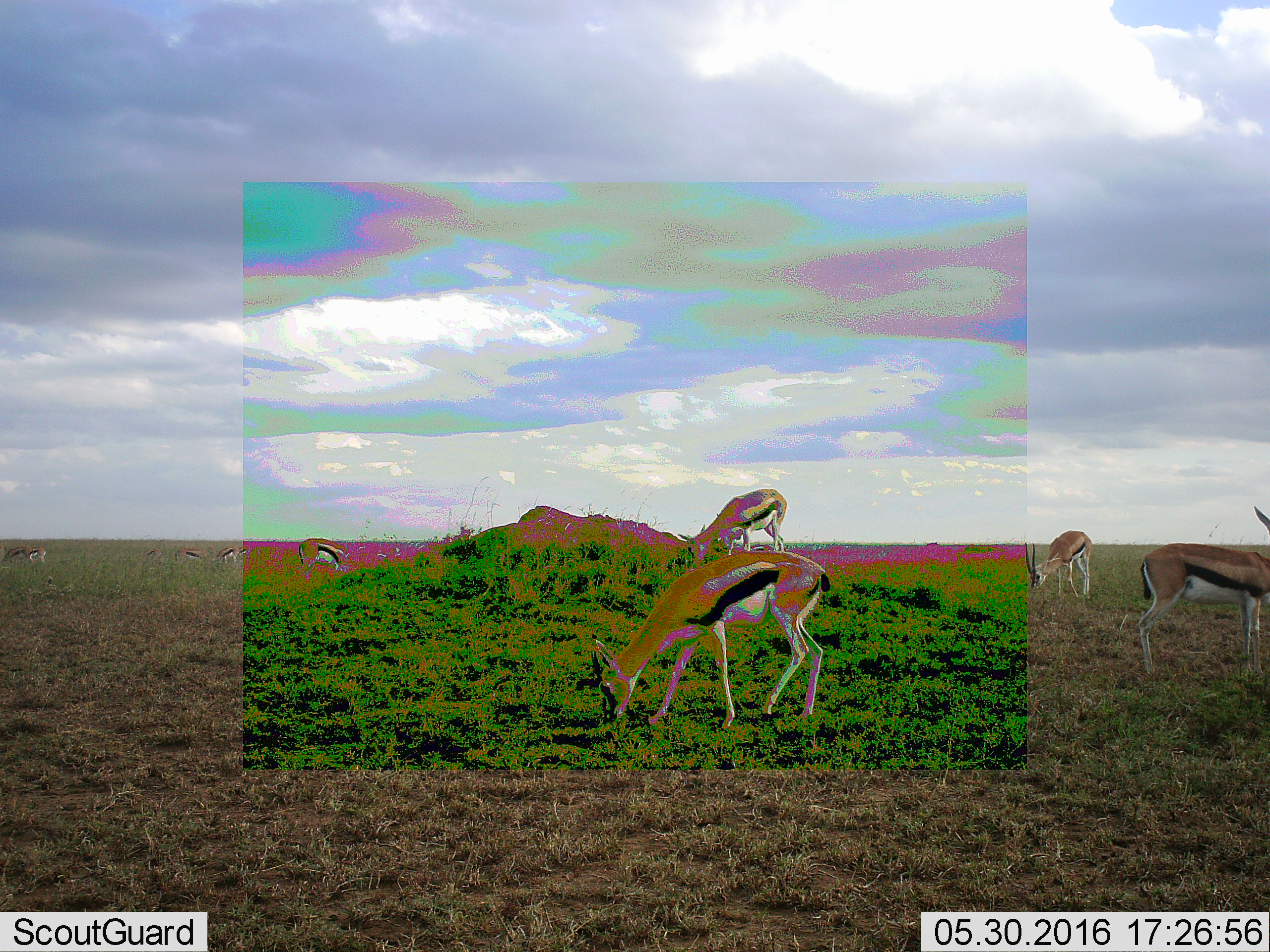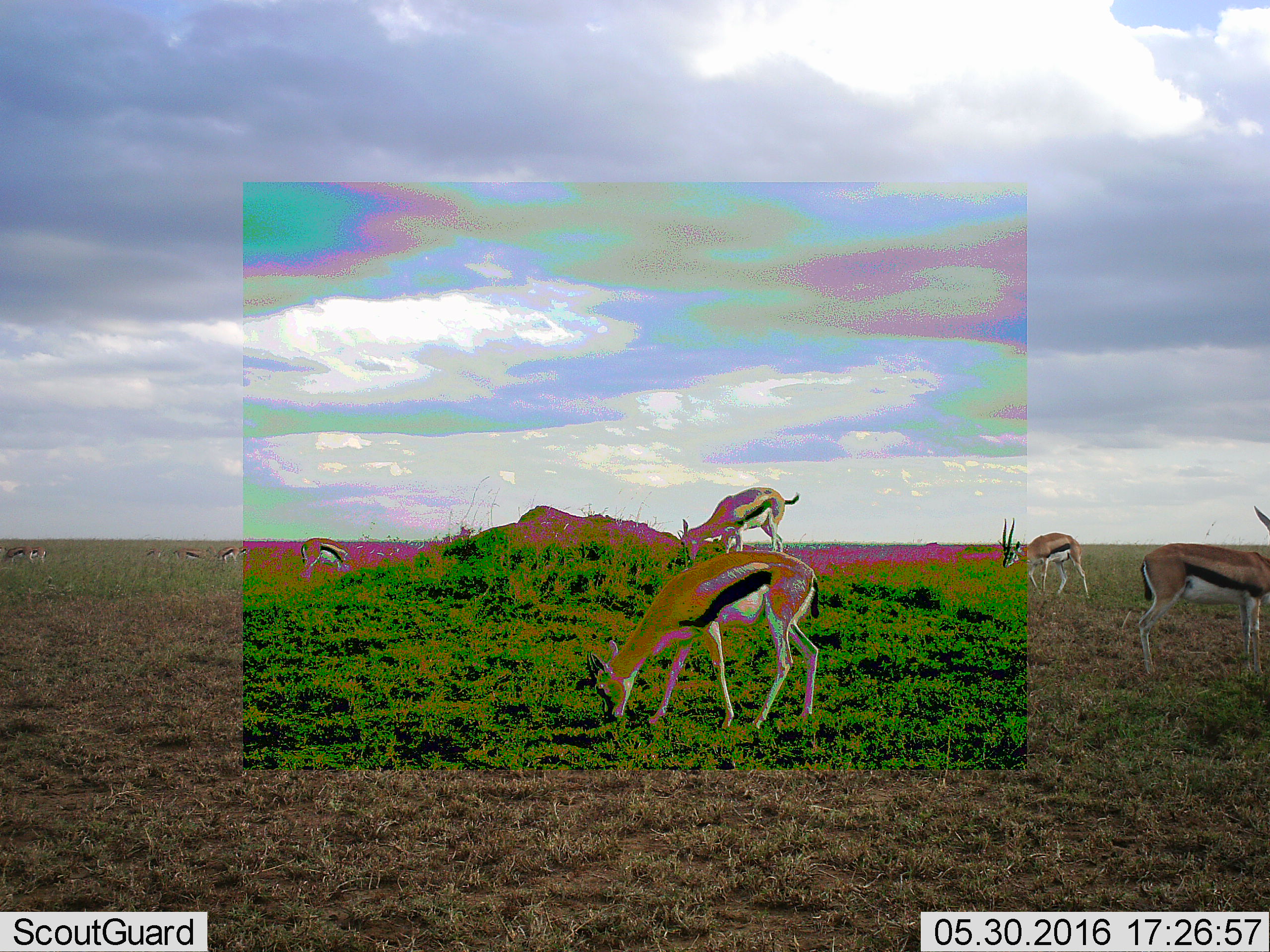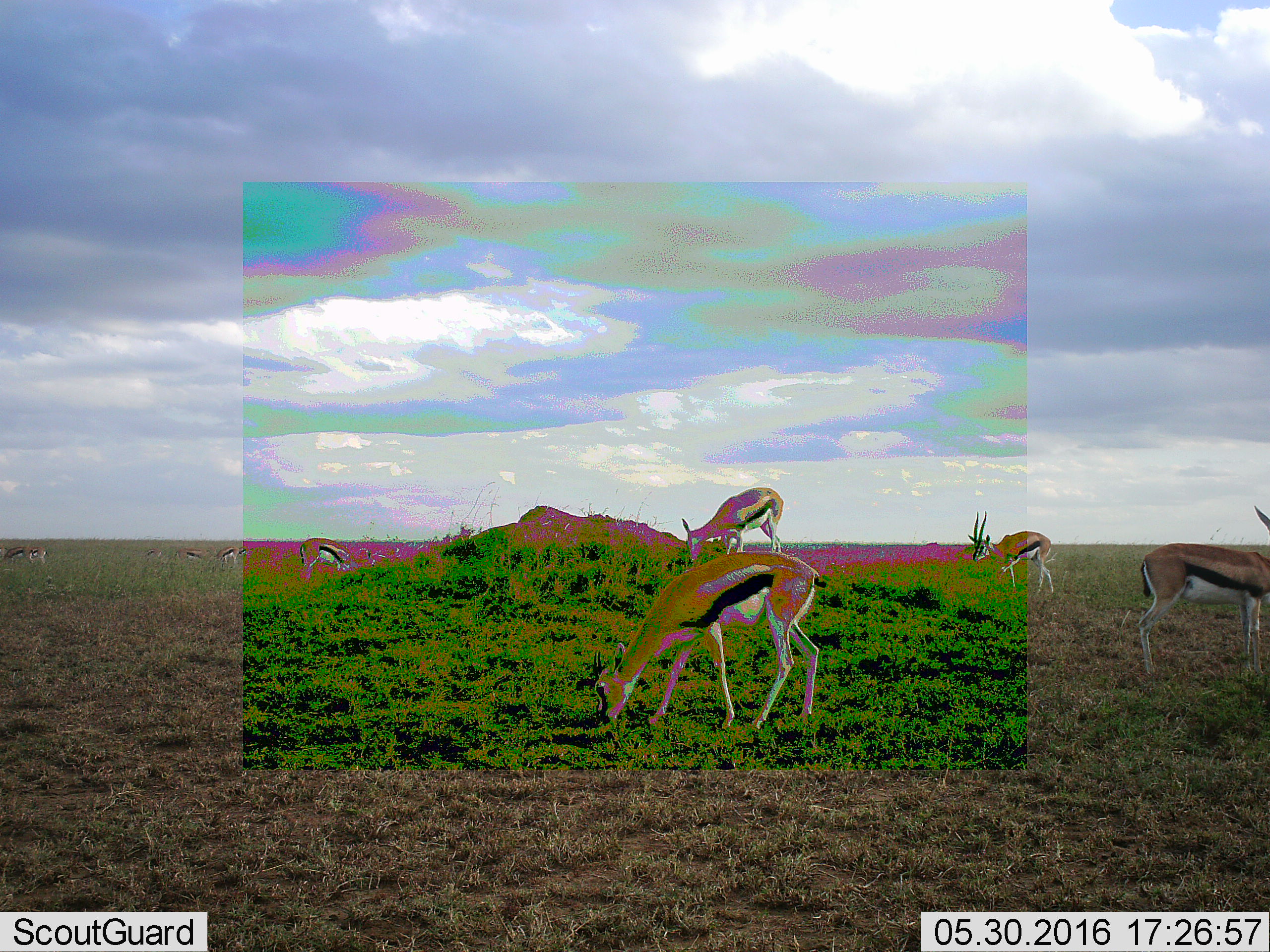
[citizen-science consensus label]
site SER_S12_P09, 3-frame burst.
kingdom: Animalia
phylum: Chordata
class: Mammalia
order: Artiodactyla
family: Bovidae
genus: Eudorcas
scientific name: Eudorcas thomsonii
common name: thomson's gazelle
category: gazellethomsons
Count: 11-50.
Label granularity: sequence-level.